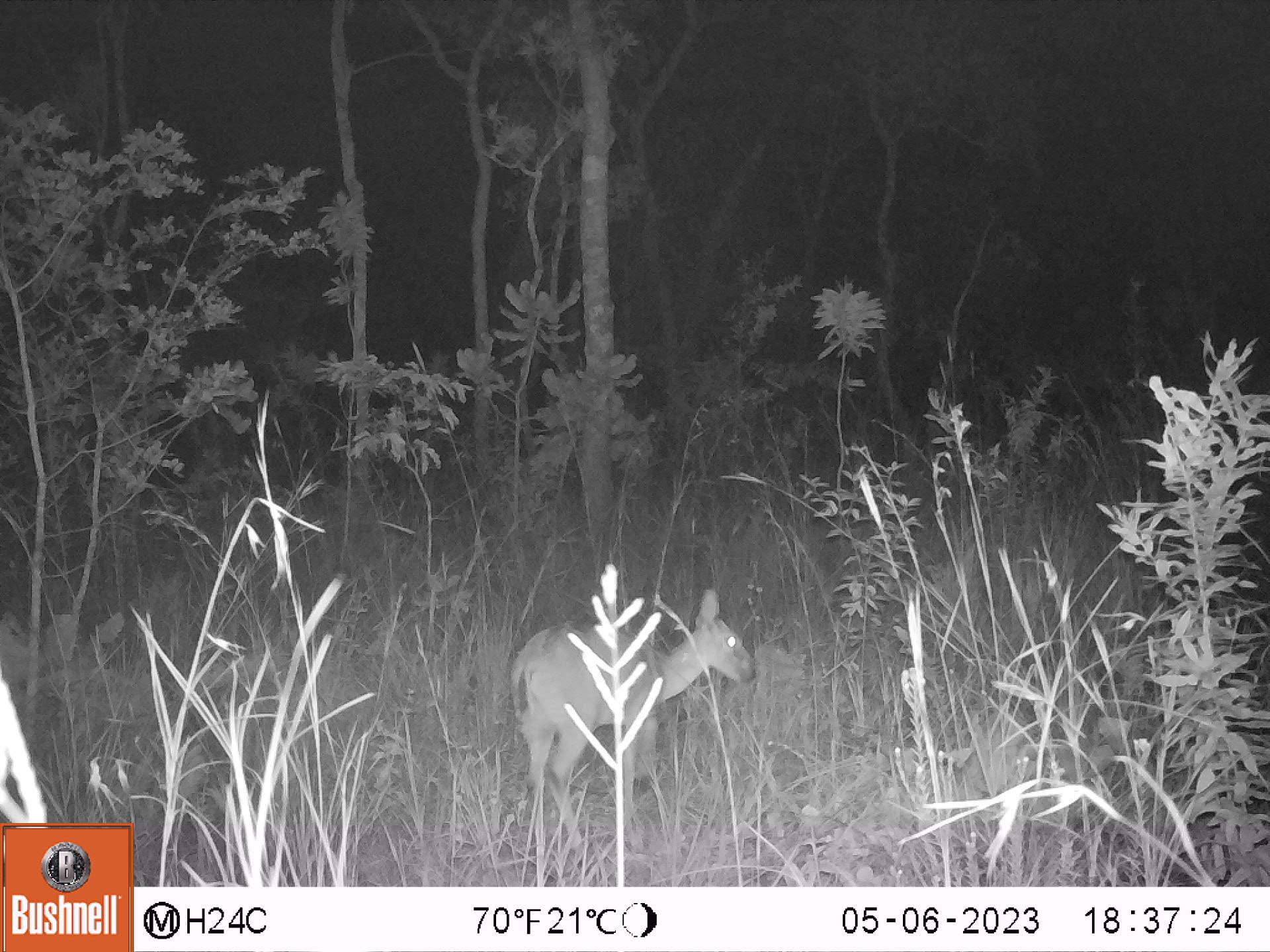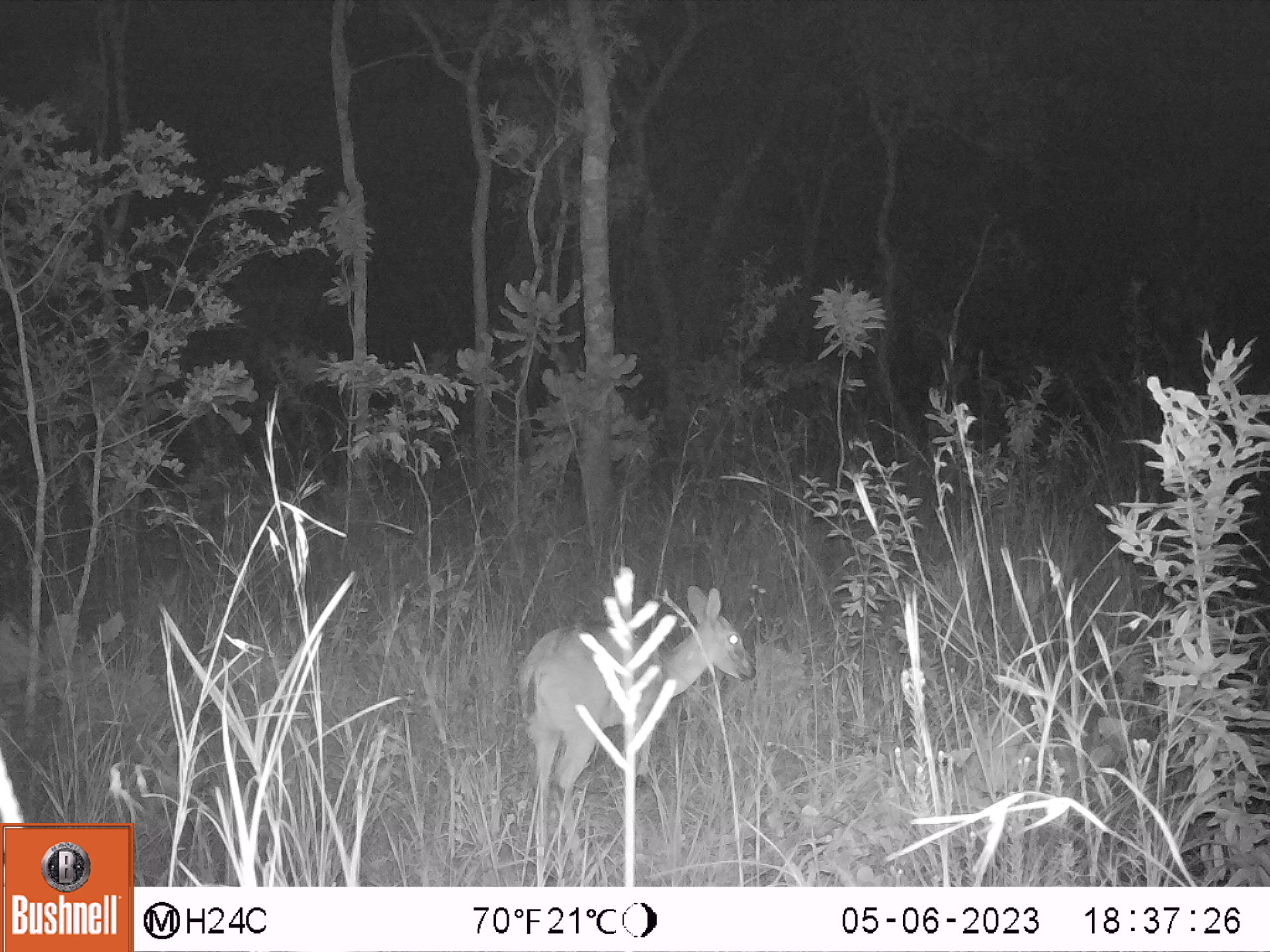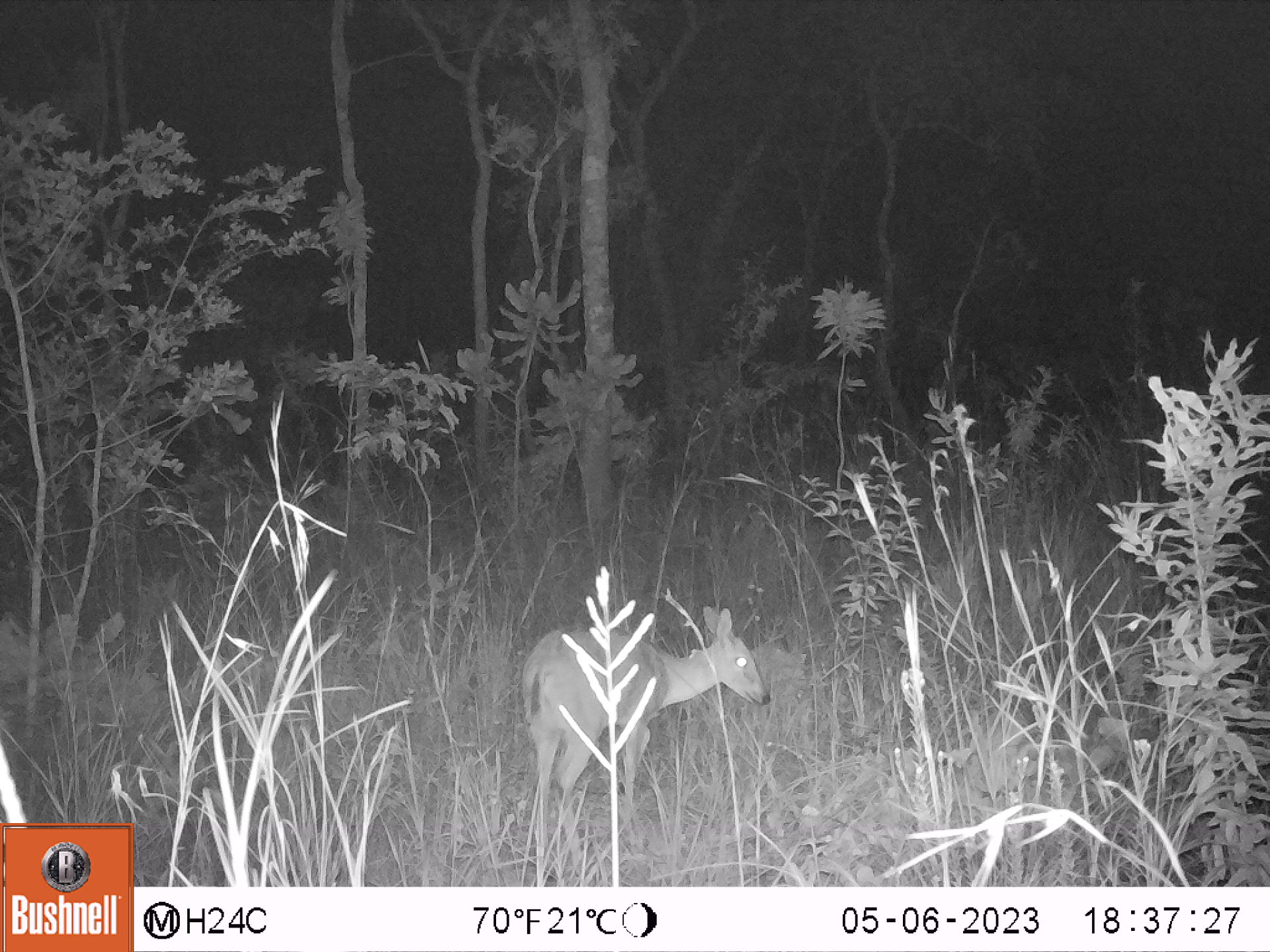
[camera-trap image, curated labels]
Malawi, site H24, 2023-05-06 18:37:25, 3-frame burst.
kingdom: Animalia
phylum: Chordata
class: Mammalia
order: Artiodactyla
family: Bovidae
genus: Sylvicapra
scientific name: Sylvicapra grimmia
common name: common duiker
Common duiker (Sylvicapra grimmia), count 1.